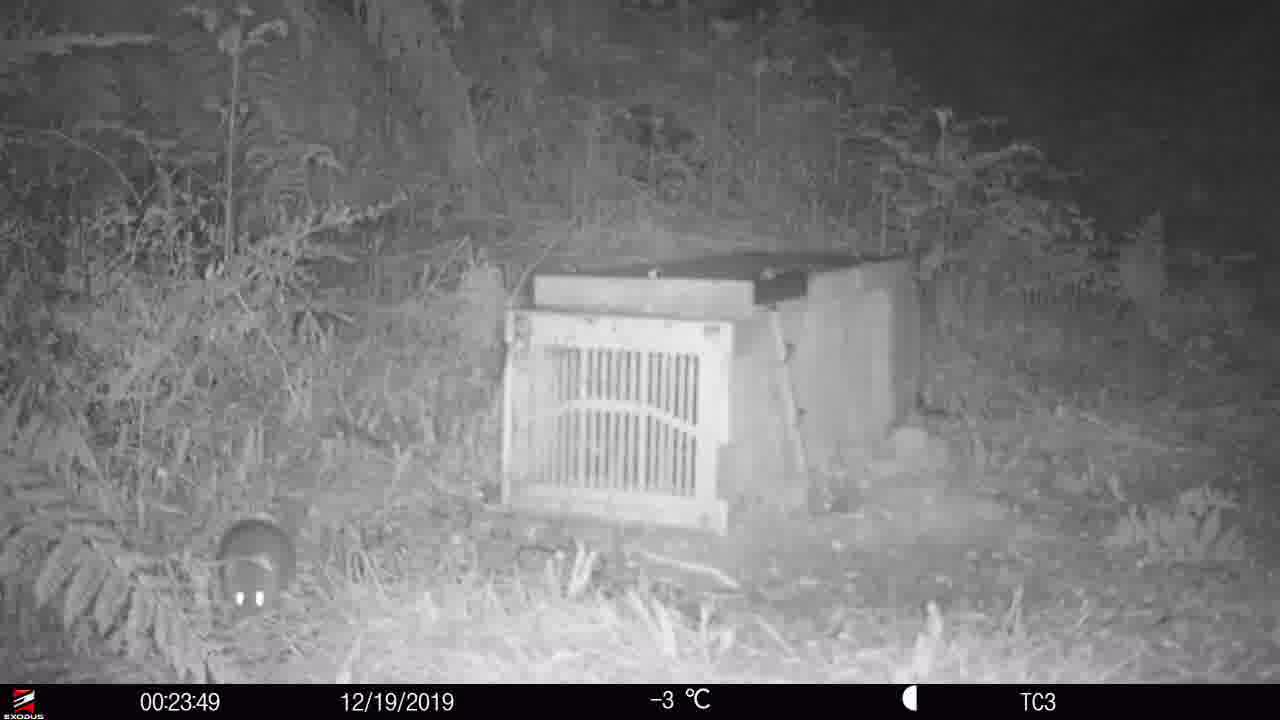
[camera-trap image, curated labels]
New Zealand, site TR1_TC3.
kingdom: Animalia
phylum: Chordata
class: Mammalia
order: Rodentia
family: Muridae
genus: Rattus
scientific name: Rattus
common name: rat